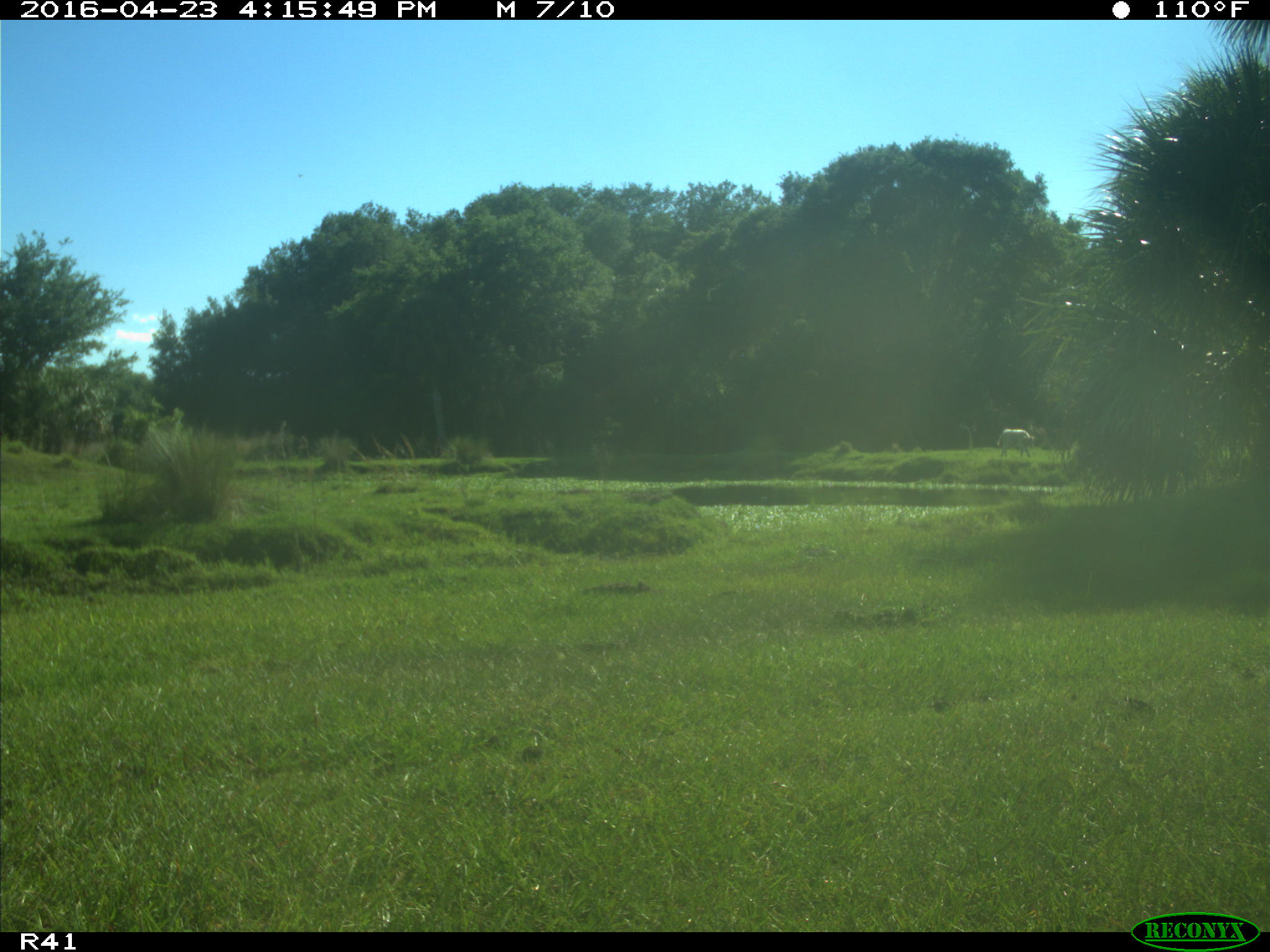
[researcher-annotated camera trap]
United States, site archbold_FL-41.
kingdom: Animalia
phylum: Chordata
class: Mammalia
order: Artiodactyla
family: Bovidae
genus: Bos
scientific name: Bos taurus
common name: domestic cow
Bos taurus (domestic cow).